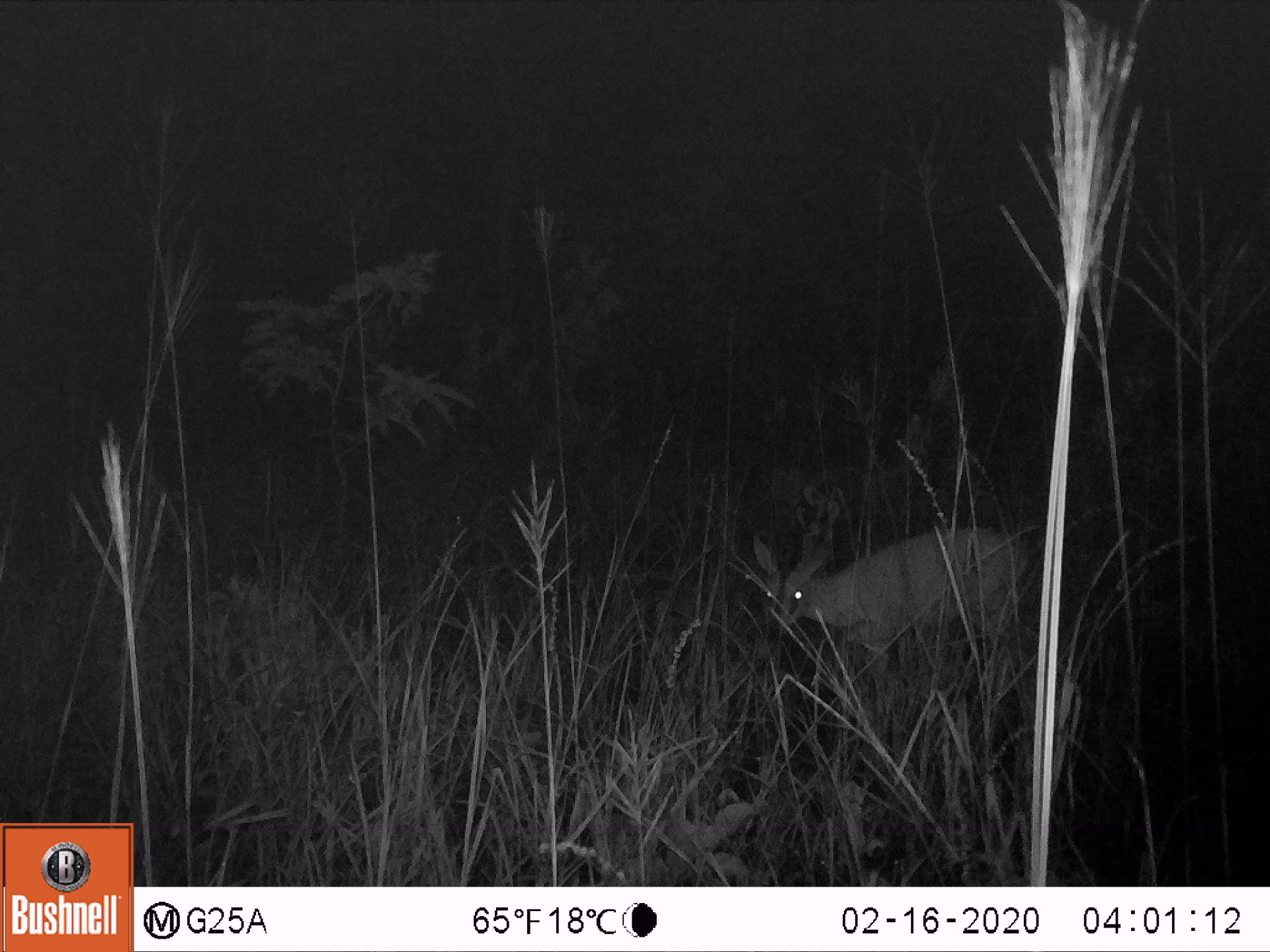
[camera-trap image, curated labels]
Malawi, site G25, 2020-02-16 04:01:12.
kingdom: Animalia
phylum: Chordata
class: Mammalia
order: Artiodactyla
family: Bovidae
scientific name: Antilopinae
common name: small antelope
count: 1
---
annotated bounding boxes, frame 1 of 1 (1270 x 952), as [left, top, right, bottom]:
small antelope: [749, 512, 1041, 711]